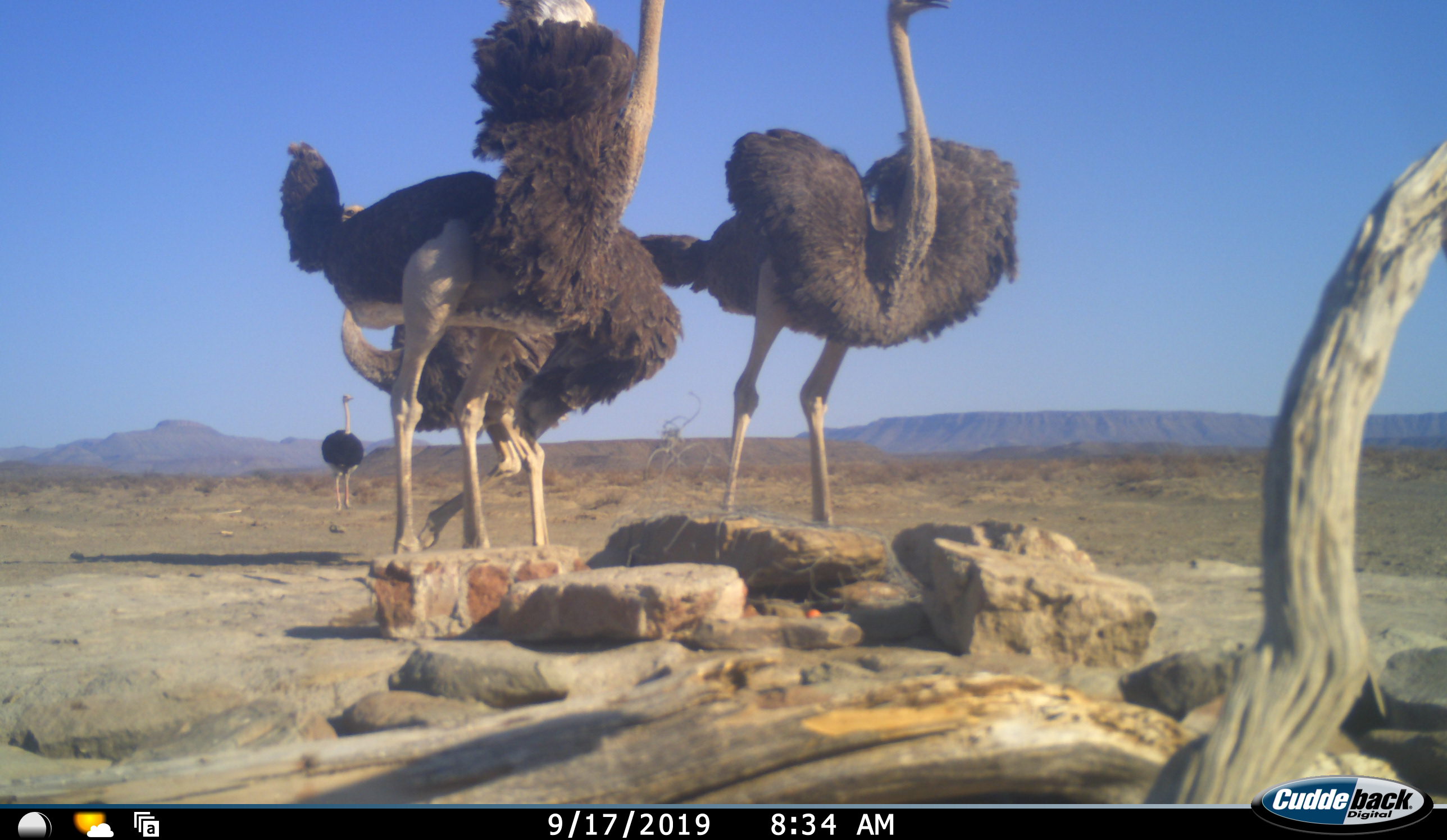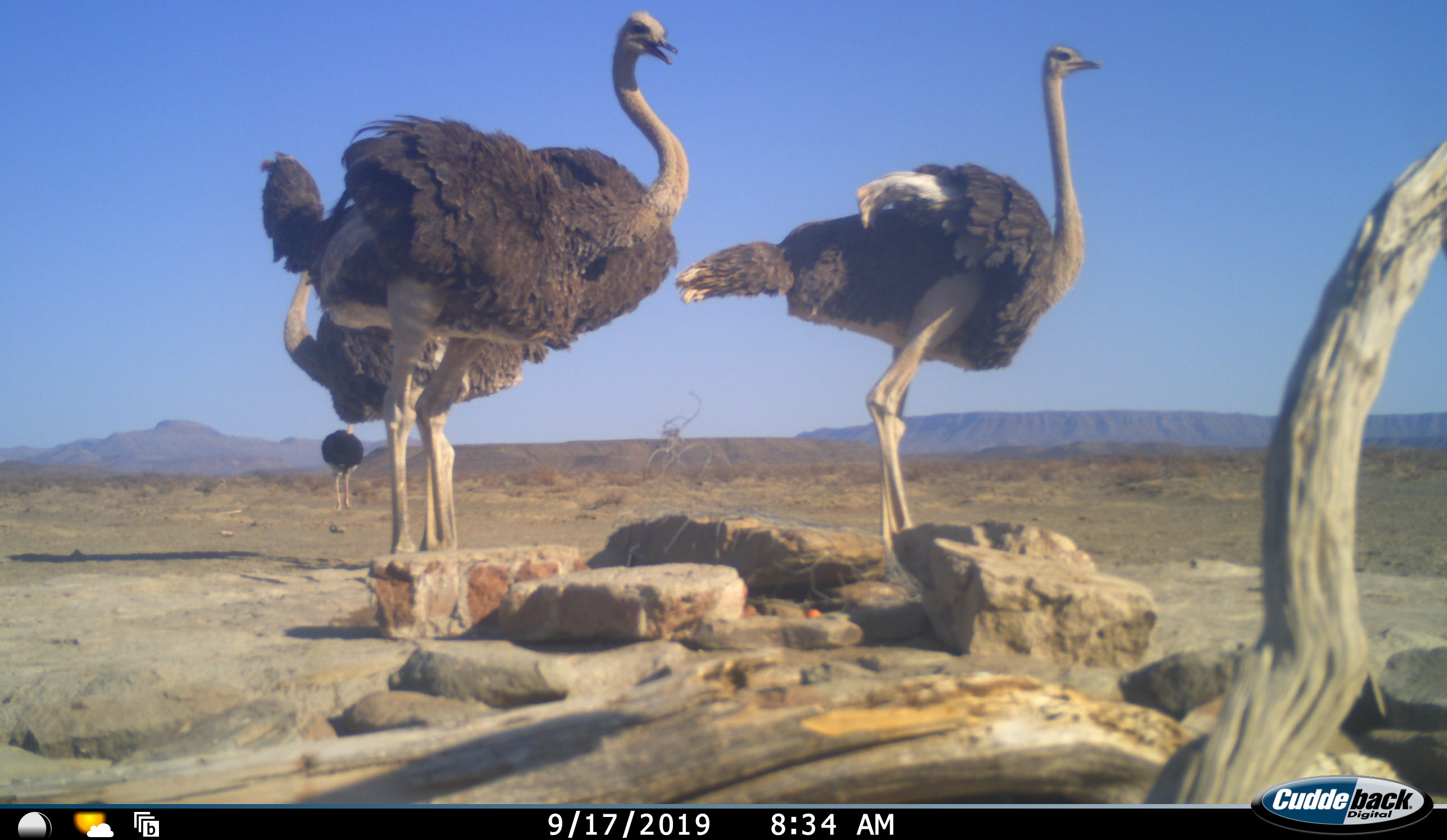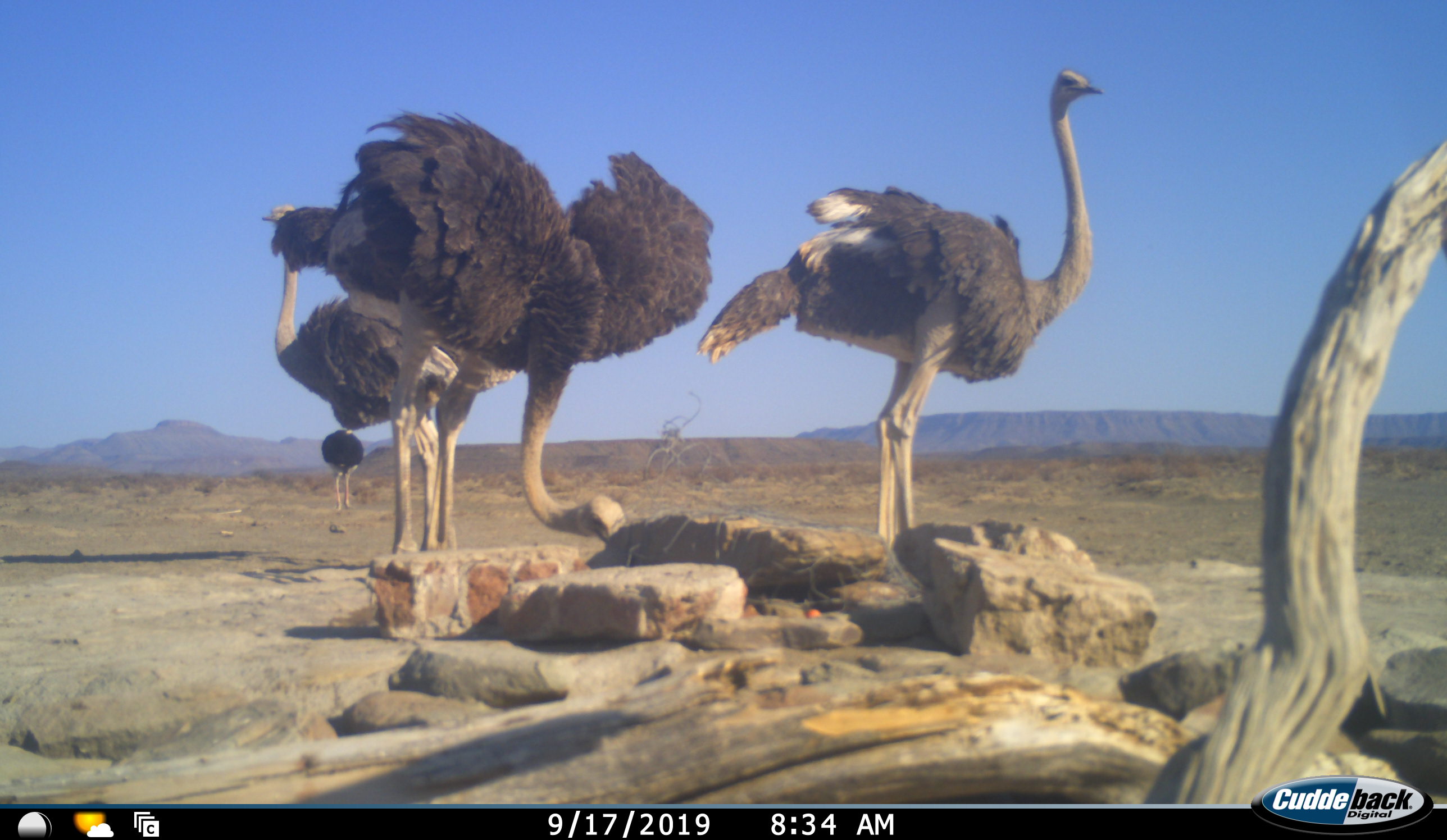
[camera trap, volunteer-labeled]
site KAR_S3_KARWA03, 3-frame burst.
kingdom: Animalia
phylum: Chordata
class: Aves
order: Struthioniformes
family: Struthionidae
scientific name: Struthionidae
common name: ostrich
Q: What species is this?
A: Ostrich (Struthionidae).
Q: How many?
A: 4.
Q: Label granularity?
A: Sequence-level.